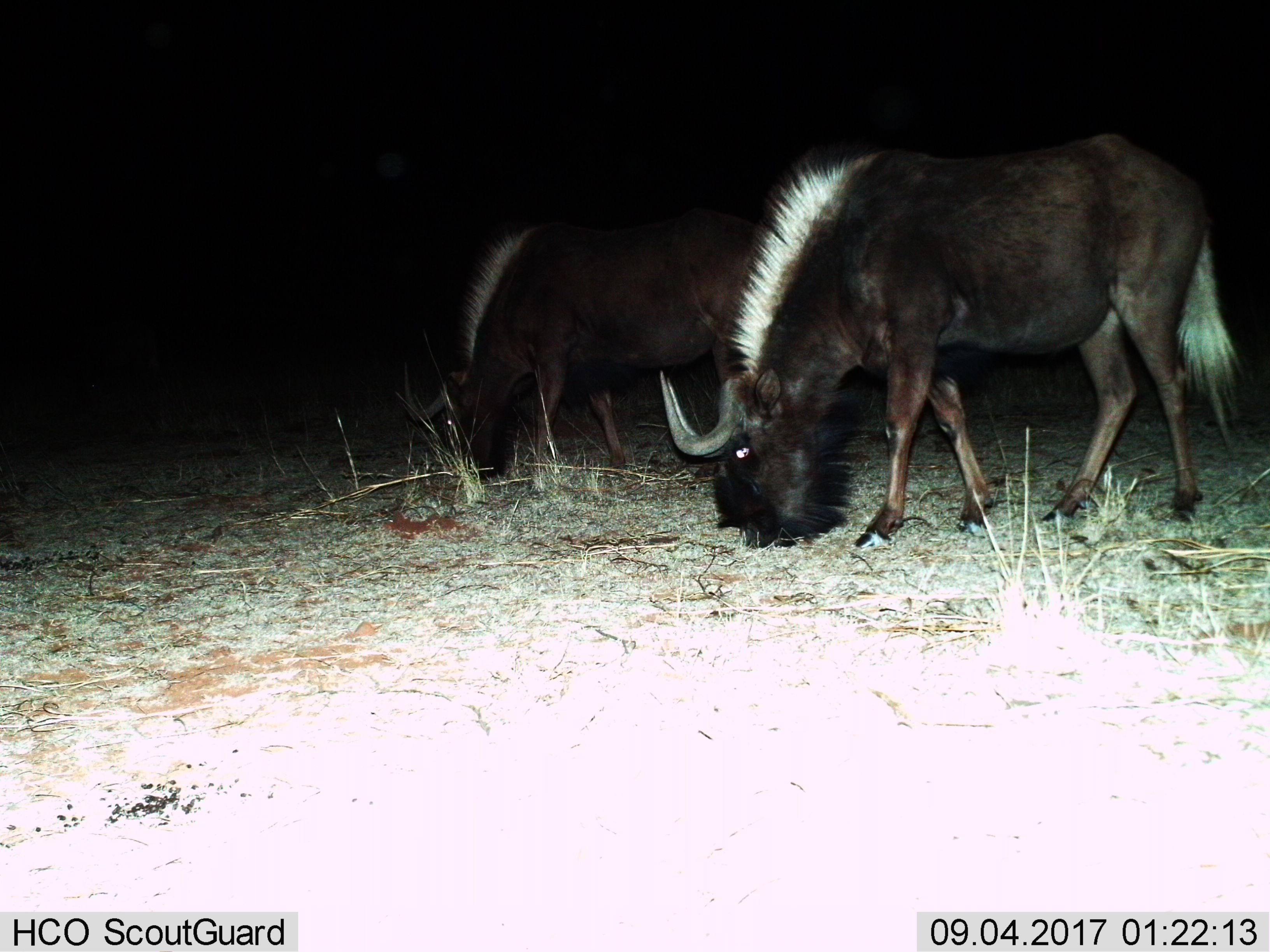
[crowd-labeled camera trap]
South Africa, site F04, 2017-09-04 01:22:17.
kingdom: Animalia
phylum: Chordata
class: Mammalia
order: Artiodactyla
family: Bovidae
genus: Connochaetes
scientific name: Connochaetes gnou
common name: black wildebeest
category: wildebeestblack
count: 2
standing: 0%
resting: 0%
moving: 0%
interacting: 0%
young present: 0%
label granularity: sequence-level